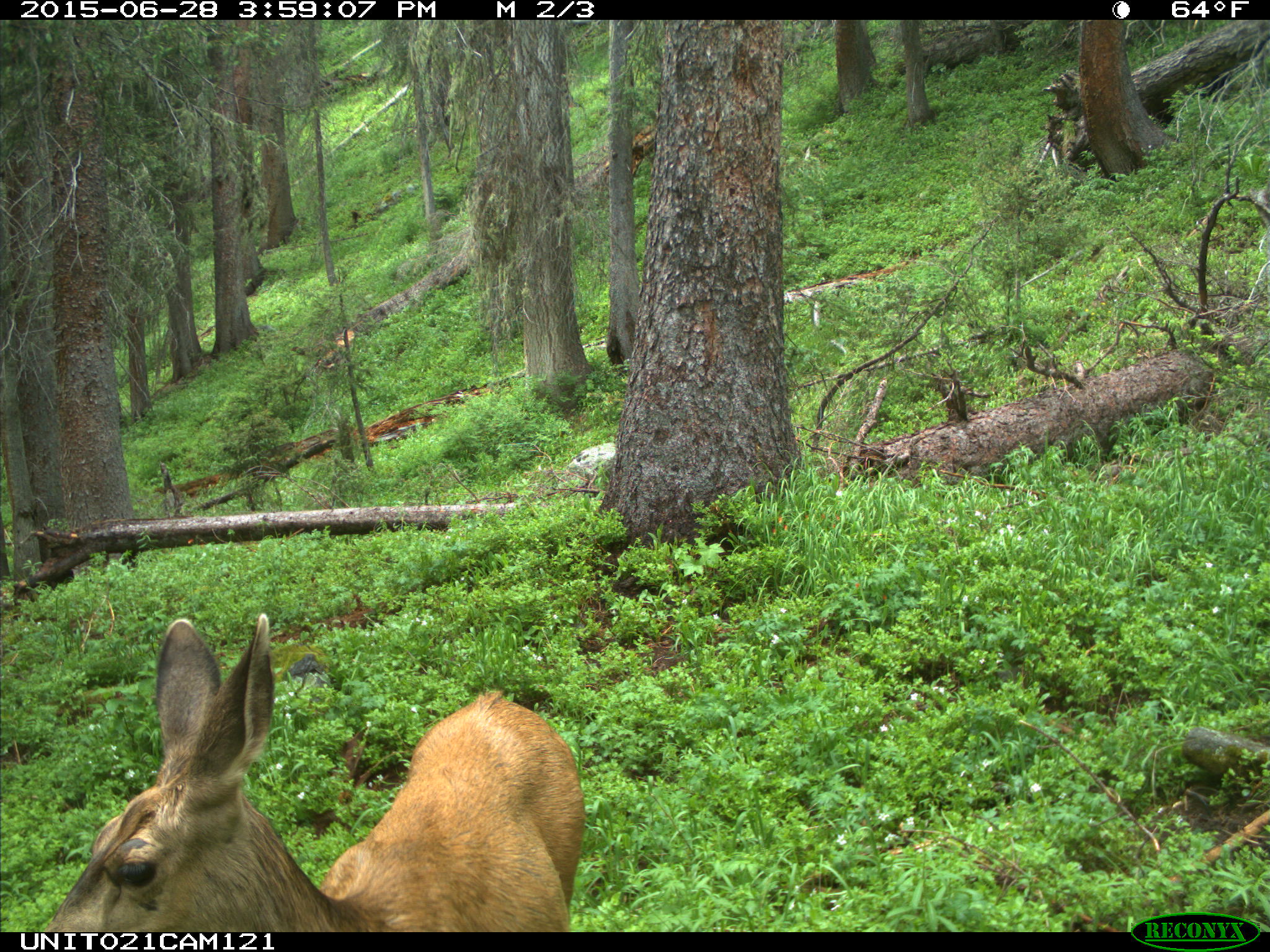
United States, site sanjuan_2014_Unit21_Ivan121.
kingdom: Animalia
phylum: Chordata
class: Mammalia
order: Artiodactyla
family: Cervidae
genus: Odocoileus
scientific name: Odocoileus hemionus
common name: mule deer